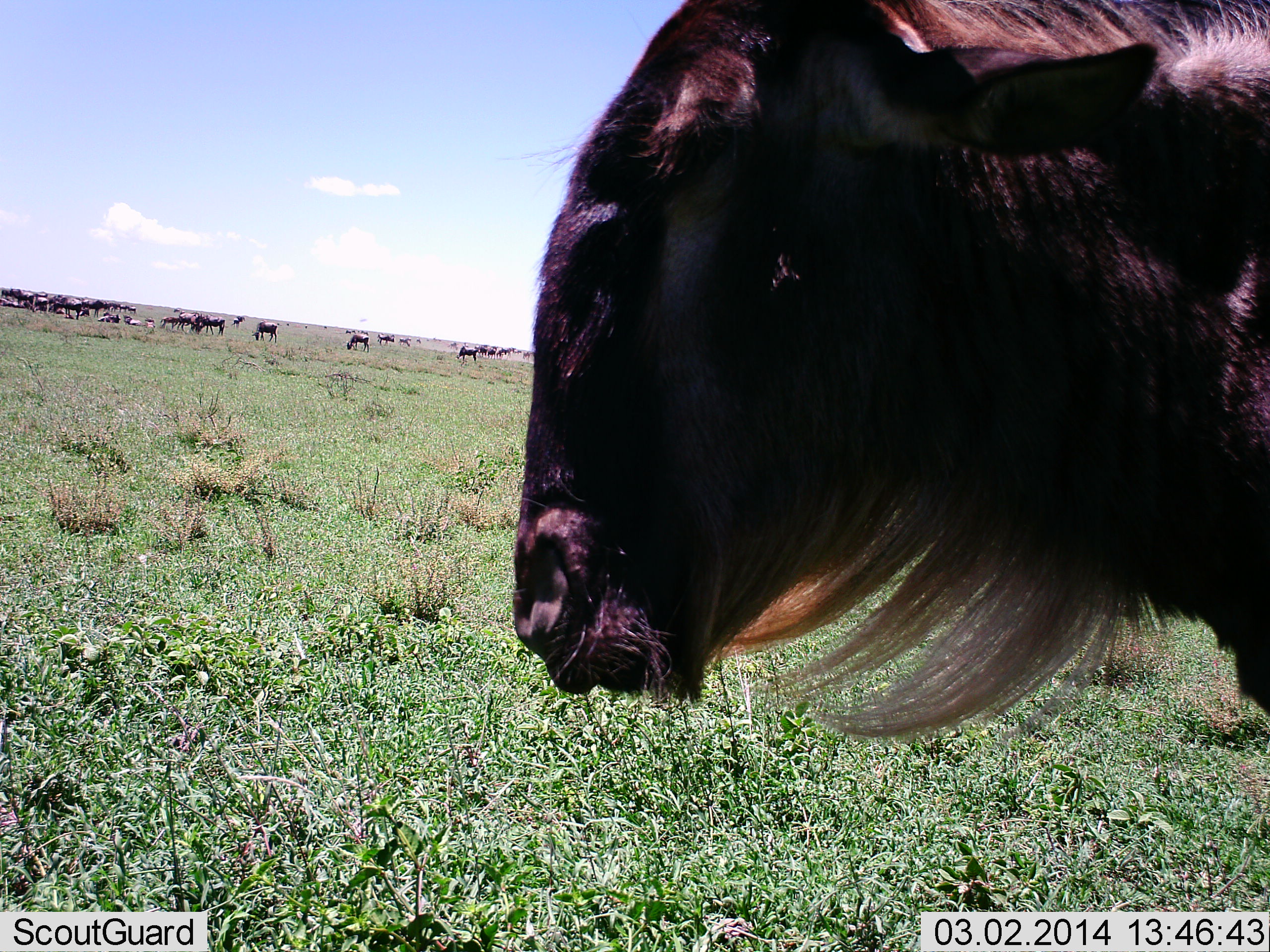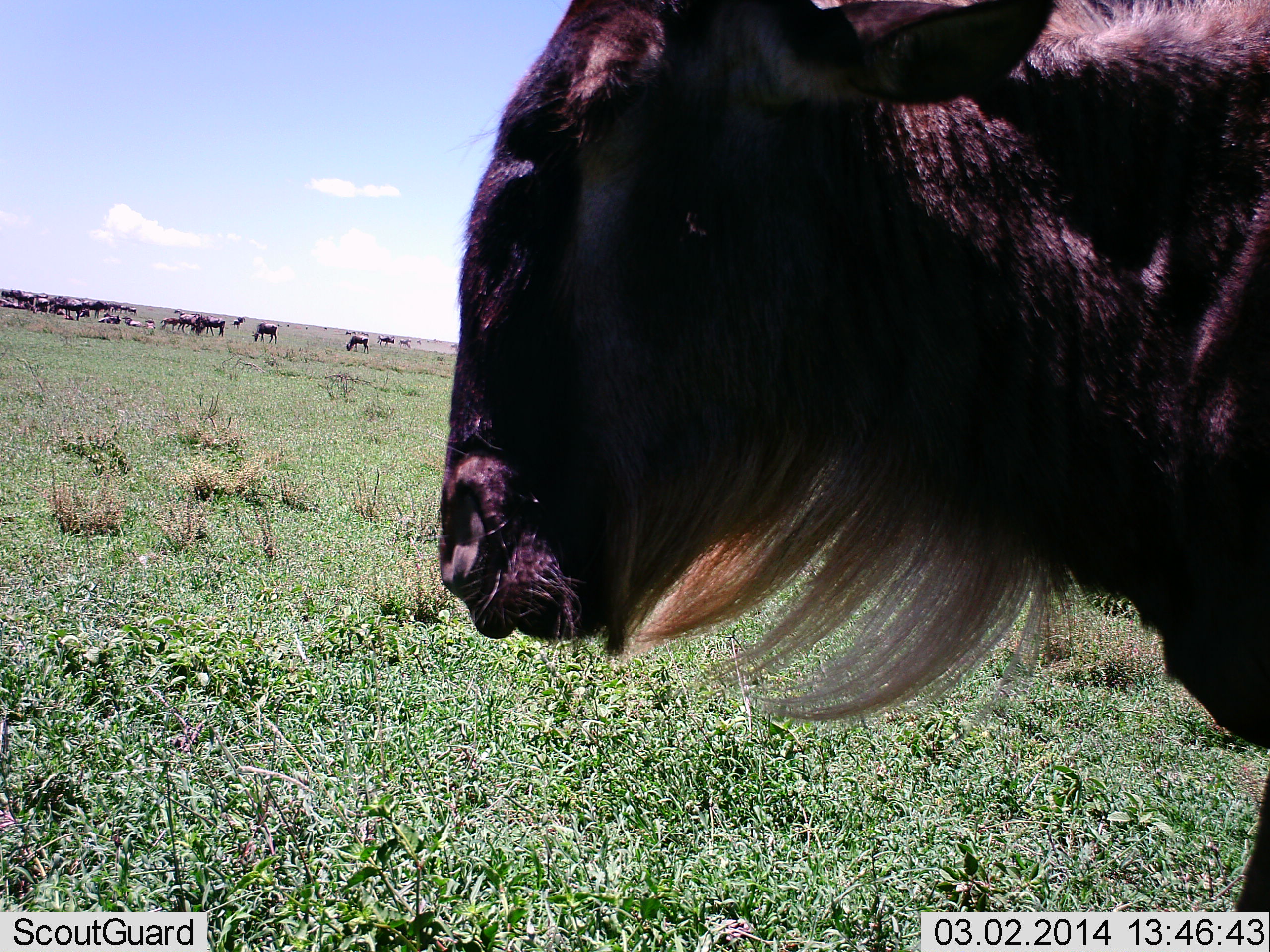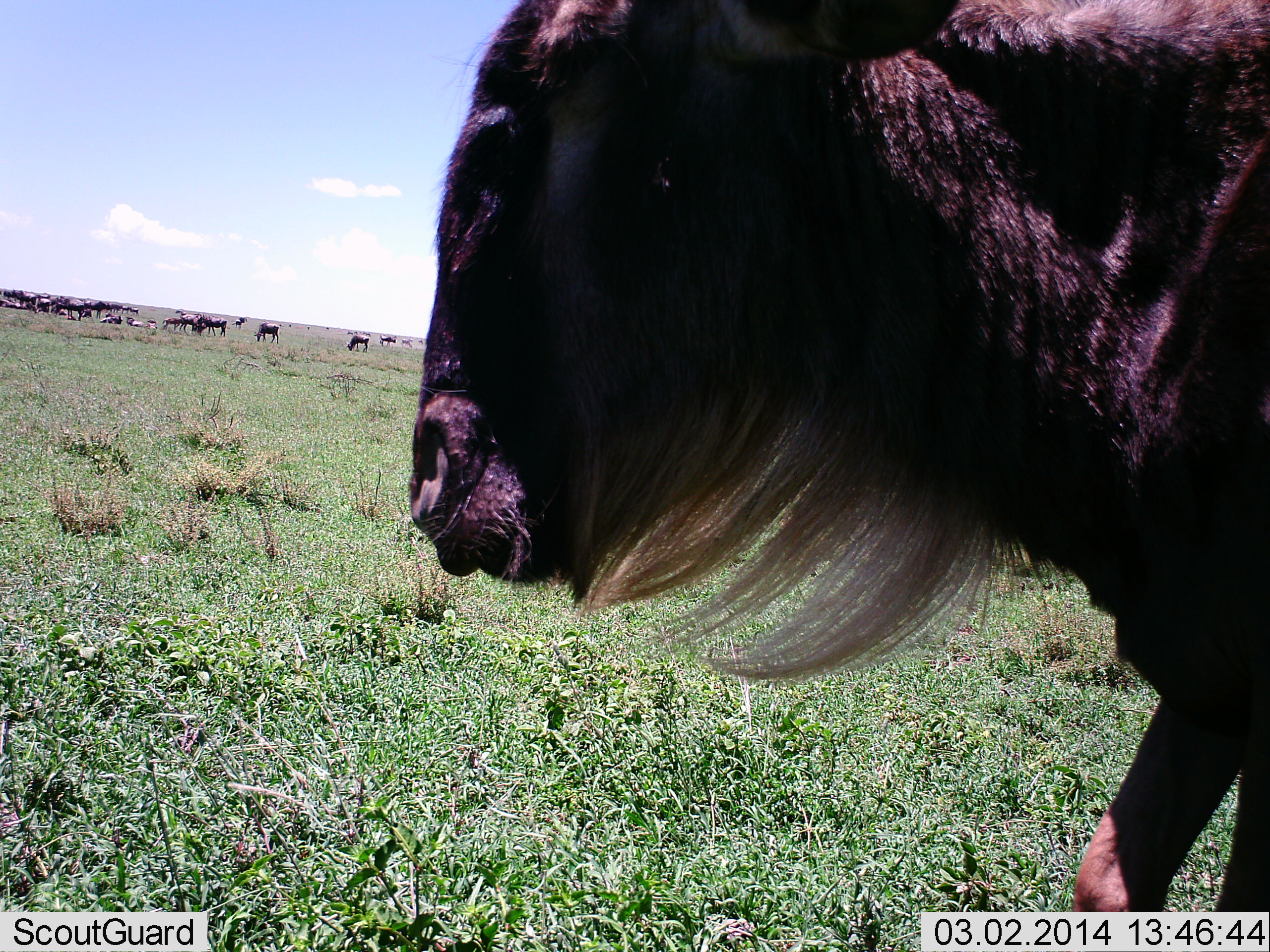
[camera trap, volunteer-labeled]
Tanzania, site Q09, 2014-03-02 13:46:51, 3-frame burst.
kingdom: Animalia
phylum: Chordata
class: Mammalia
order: Artiodactyla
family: Bovidae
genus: Connochaetes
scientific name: Connochaetes taurinus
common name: blue wildebeest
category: wildebeest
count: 11-50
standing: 50%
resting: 6%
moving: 44%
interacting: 6%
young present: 0%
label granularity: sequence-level